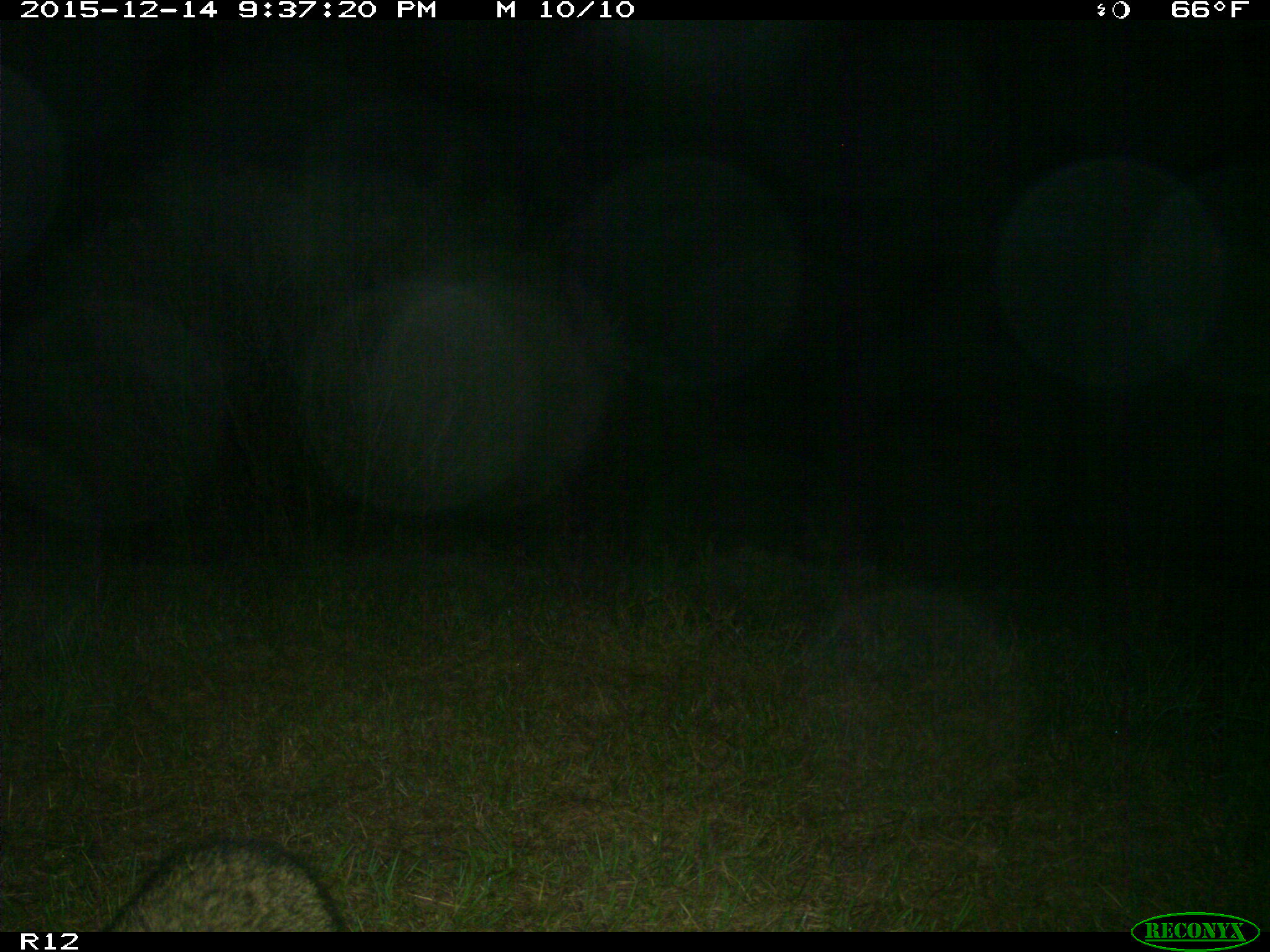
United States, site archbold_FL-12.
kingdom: Animalia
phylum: Chordata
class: Mammalia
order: Carnivora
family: Procyonidae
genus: Procyon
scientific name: Procyon lotor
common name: common raccoon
Procyon lotor (common raccoon).